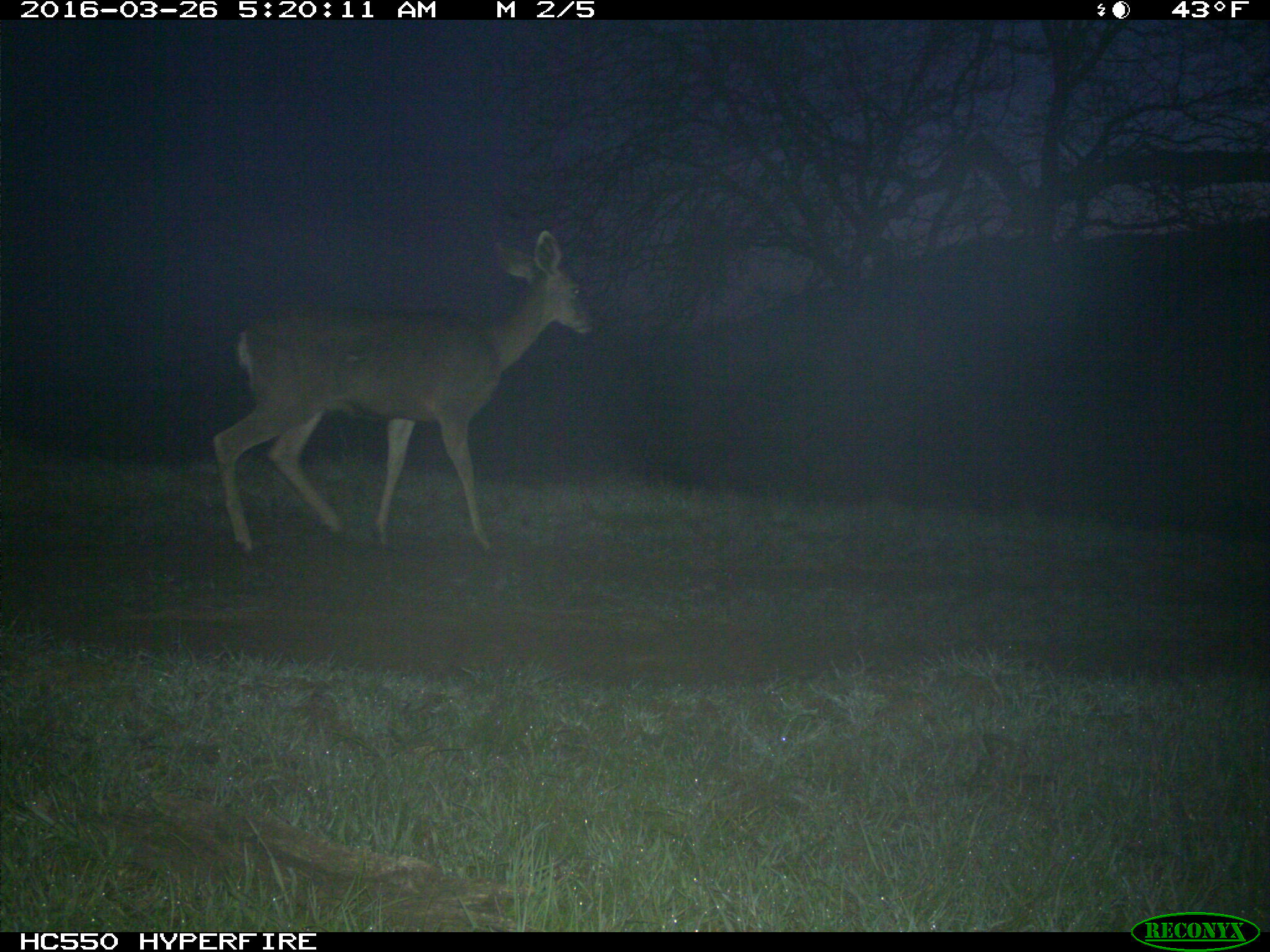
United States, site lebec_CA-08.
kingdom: Animalia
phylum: Chordata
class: Mammalia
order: Artiodactyla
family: Cervidae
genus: Odocoileus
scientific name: Odocoileus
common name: deer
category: unidentified deer